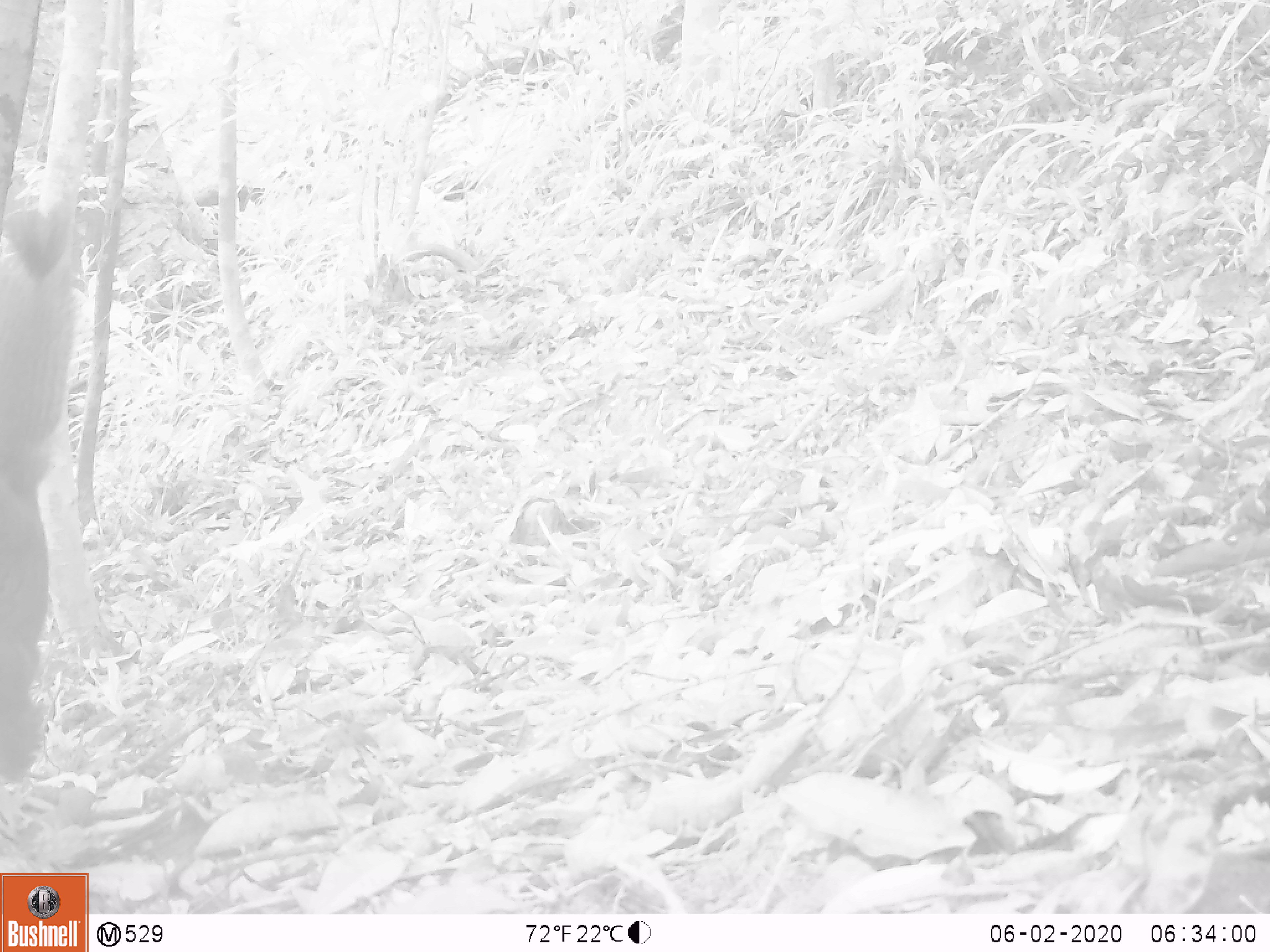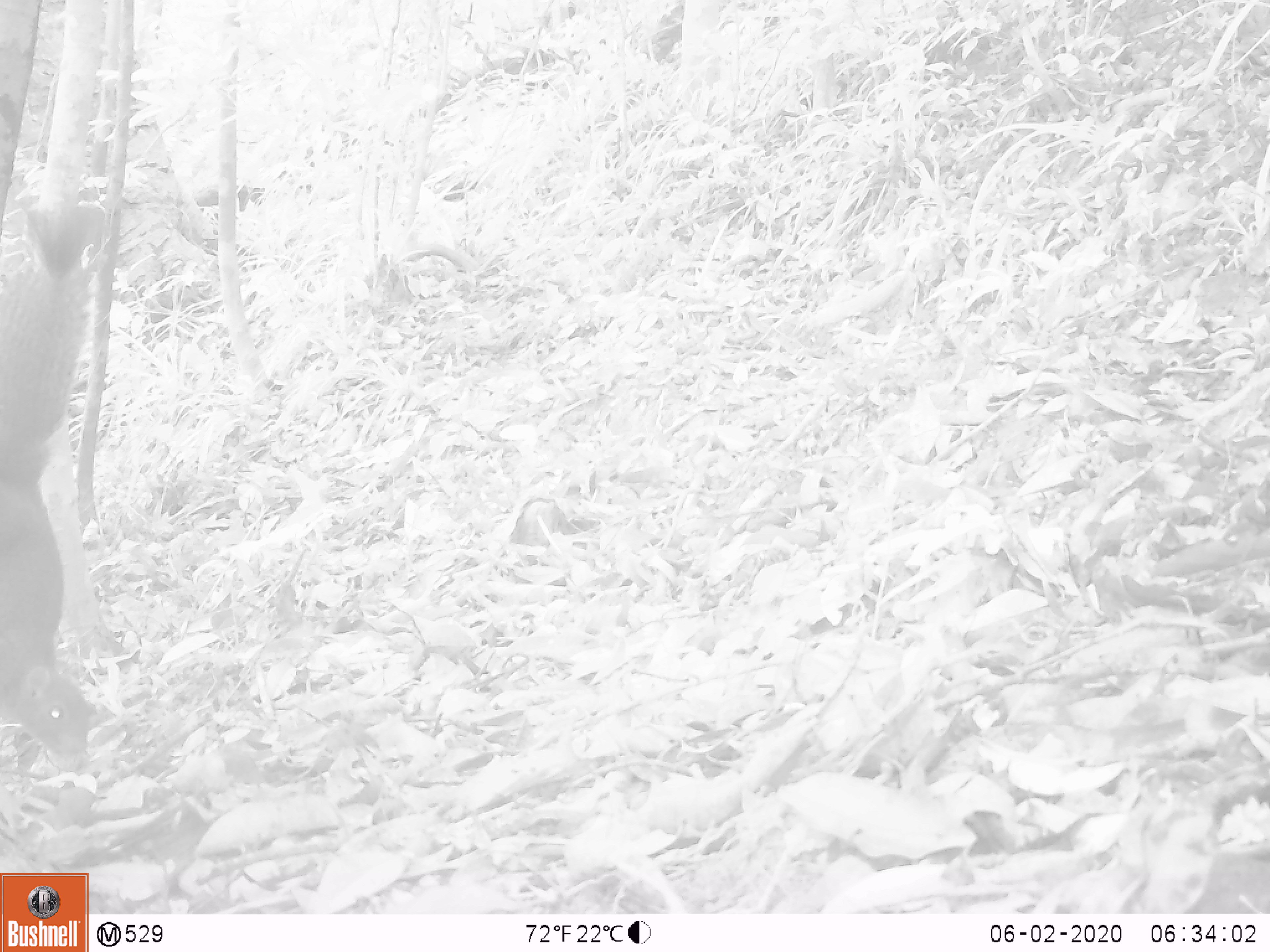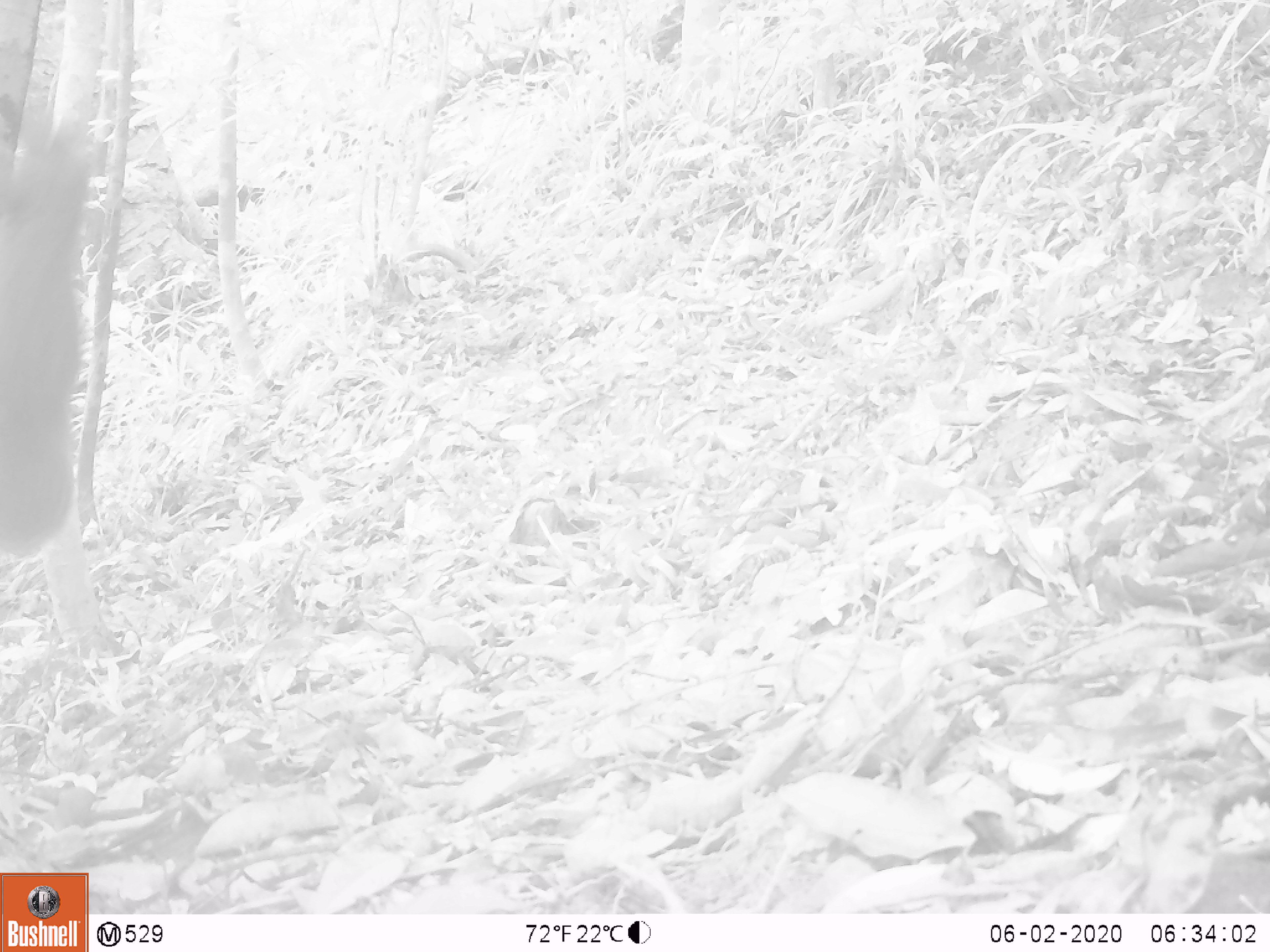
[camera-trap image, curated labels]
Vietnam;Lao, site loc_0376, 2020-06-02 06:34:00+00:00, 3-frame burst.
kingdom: Animalia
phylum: Chordata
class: Mammalia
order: Rodentia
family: Sciuridae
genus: Callosciurus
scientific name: Callosciurus erythraeus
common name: pallas's squirrel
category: pallass squirrel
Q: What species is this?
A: Pallass squirrel (pallas's squirrel) (Callosciurus erythraeus).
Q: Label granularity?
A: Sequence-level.